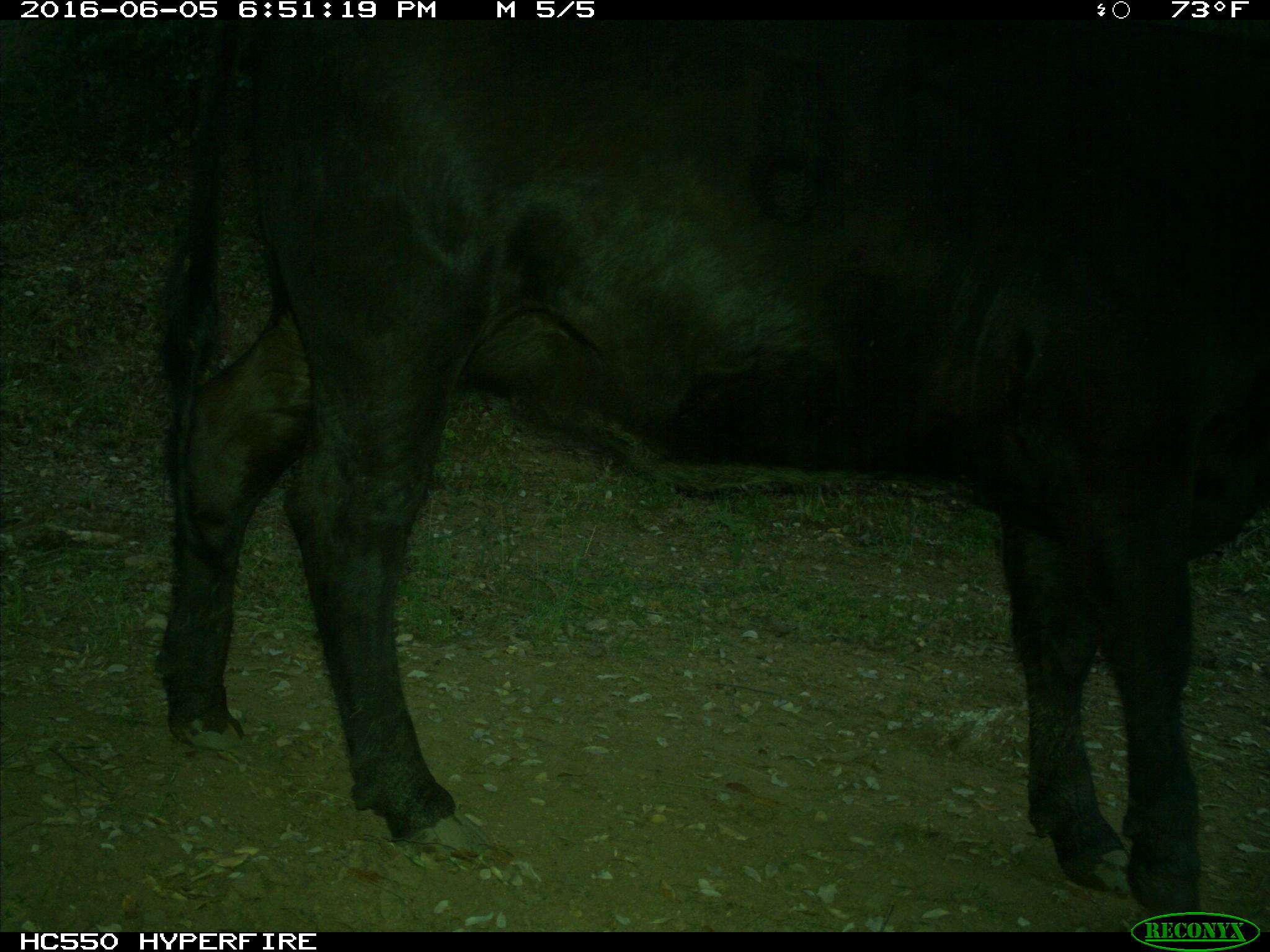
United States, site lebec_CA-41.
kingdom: Animalia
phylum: Chordata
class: Mammalia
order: Artiodactyla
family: Bovidae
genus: Bos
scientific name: Bos taurus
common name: domestic cow